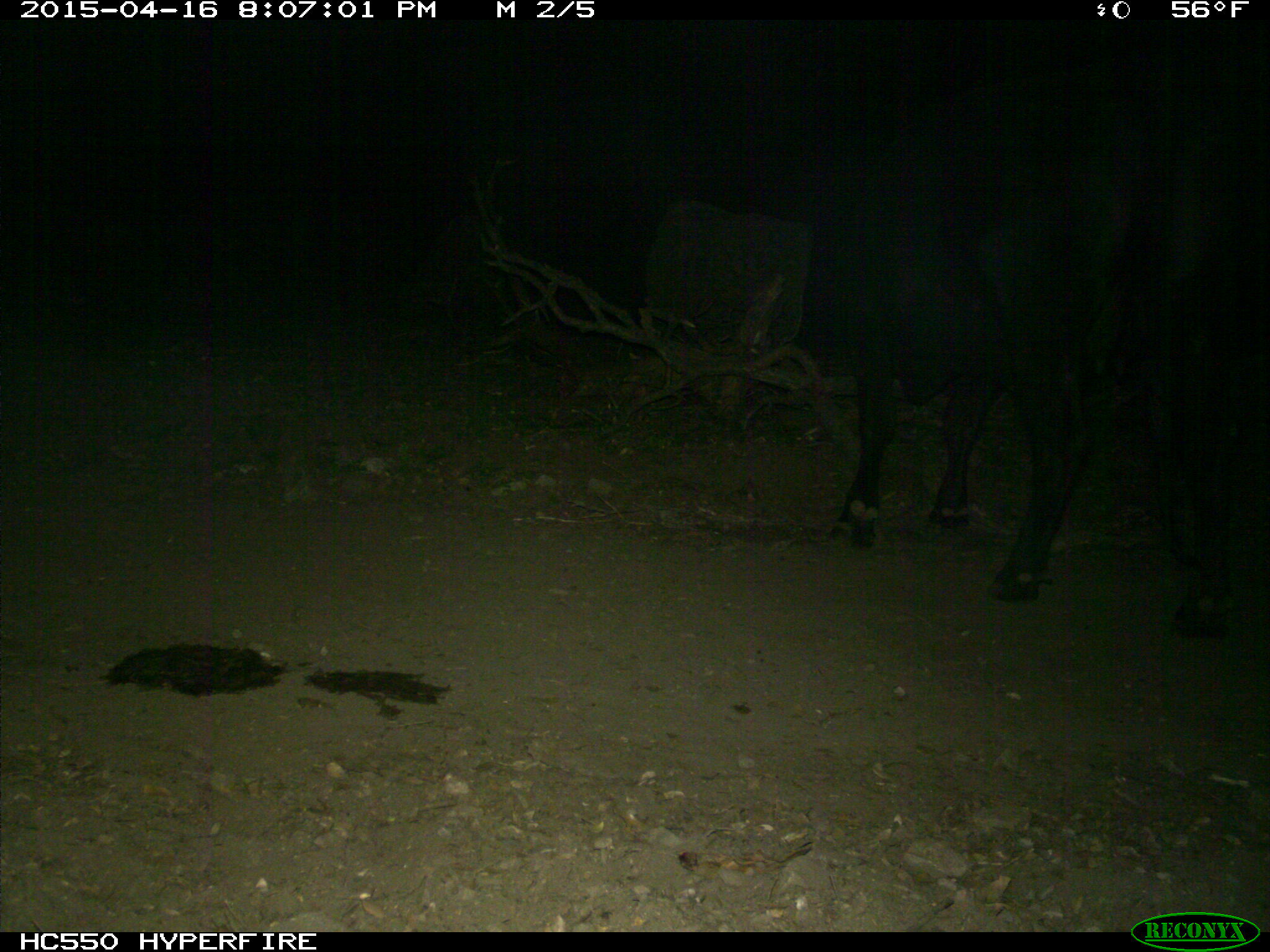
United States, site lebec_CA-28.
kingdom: Animalia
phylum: Chordata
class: Mammalia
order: Artiodactyla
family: Bovidae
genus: Bos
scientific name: Bos taurus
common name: domestic cow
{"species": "Bos taurus (domestic cow)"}